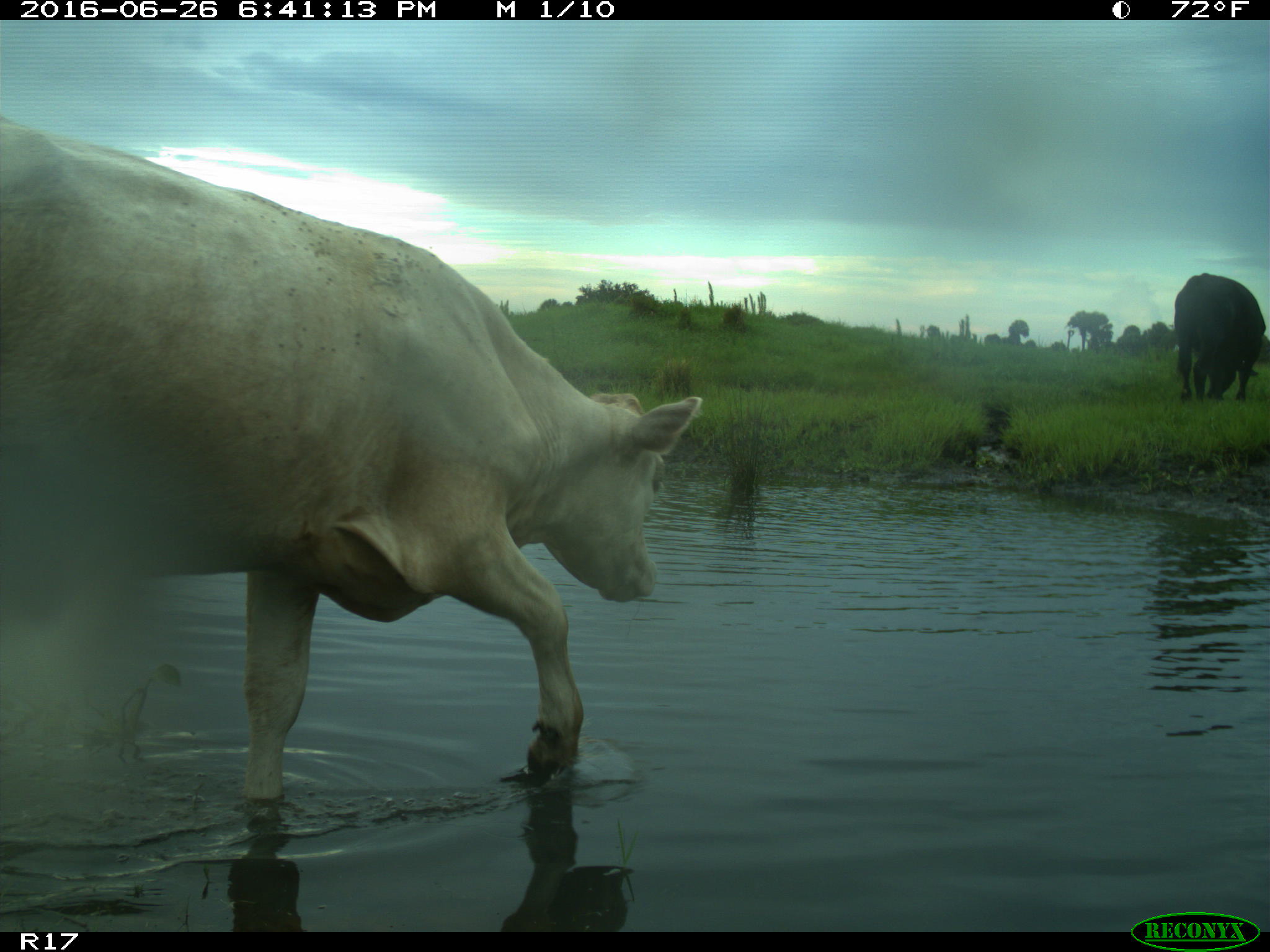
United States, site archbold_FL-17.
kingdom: Animalia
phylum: Chordata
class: Mammalia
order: Artiodactyla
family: Bovidae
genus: Bos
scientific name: Bos taurus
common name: domestic cow